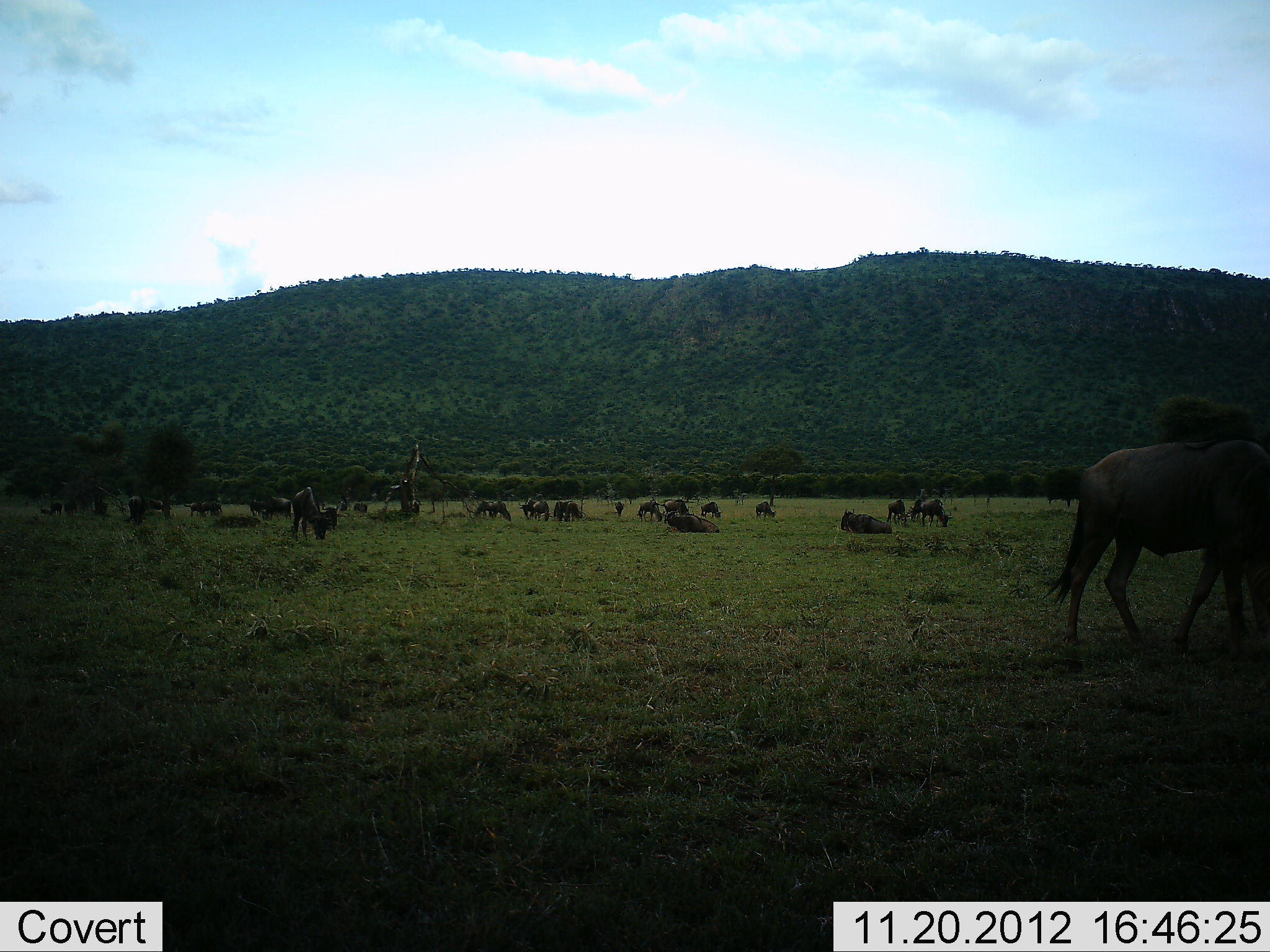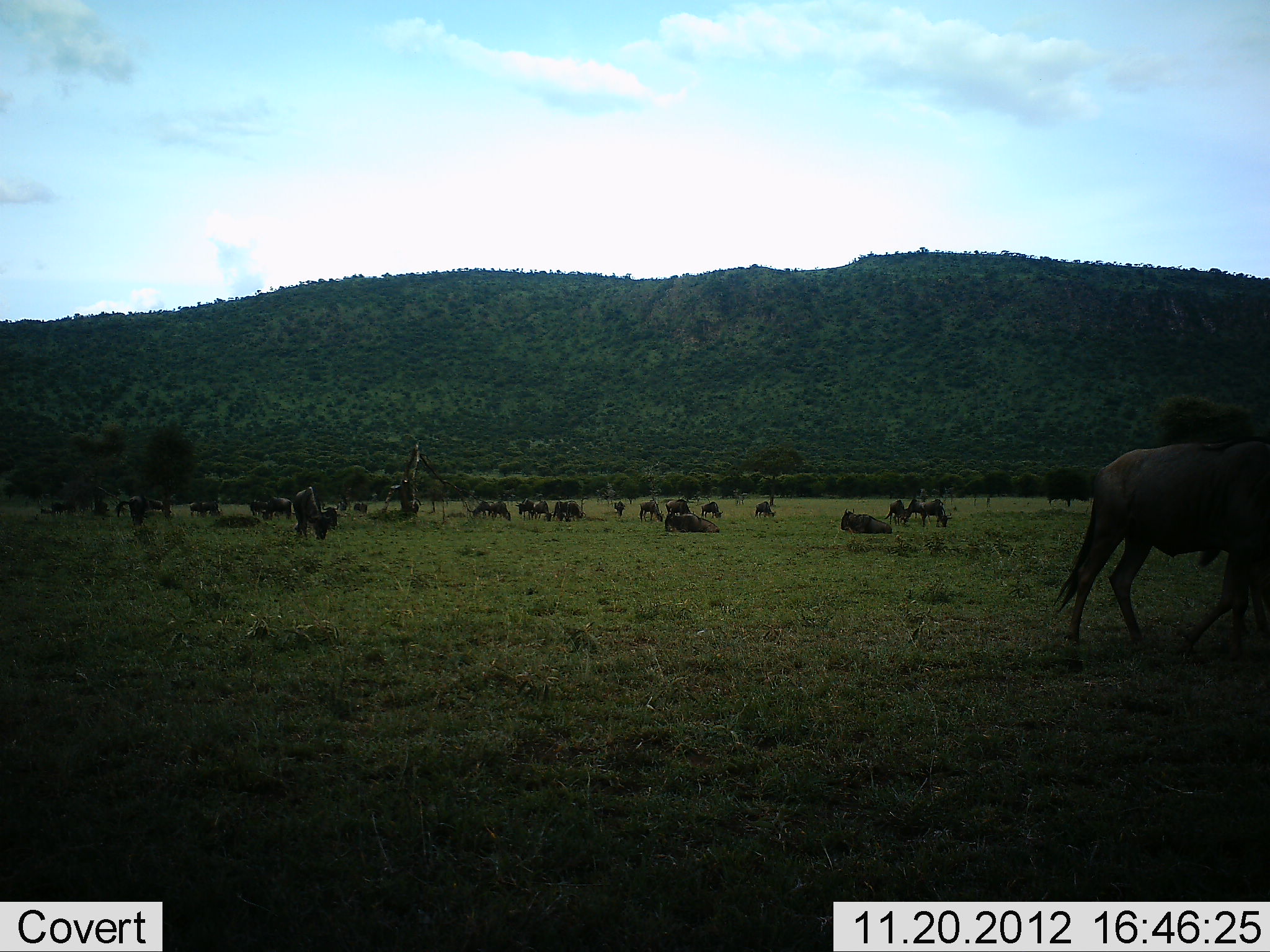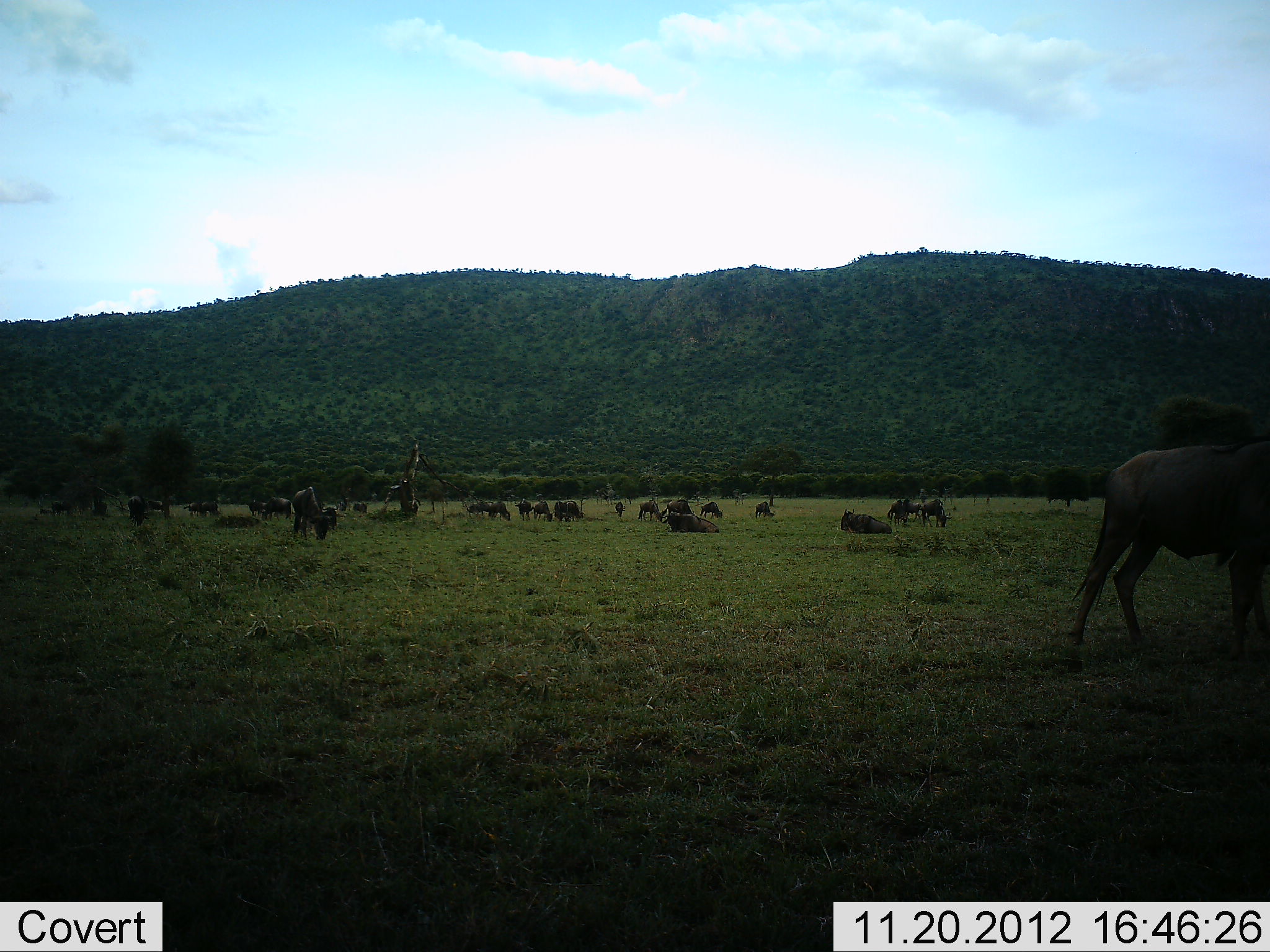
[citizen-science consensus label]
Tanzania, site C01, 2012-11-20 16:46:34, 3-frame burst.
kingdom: Animalia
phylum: Chordata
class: Mammalia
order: Artiodactyla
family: Bovidae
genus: Connochaetes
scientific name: Connochaetes taurinus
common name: blue wildebeest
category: wildebeest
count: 11-50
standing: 76%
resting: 94%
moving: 35%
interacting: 12%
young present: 0%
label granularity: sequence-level